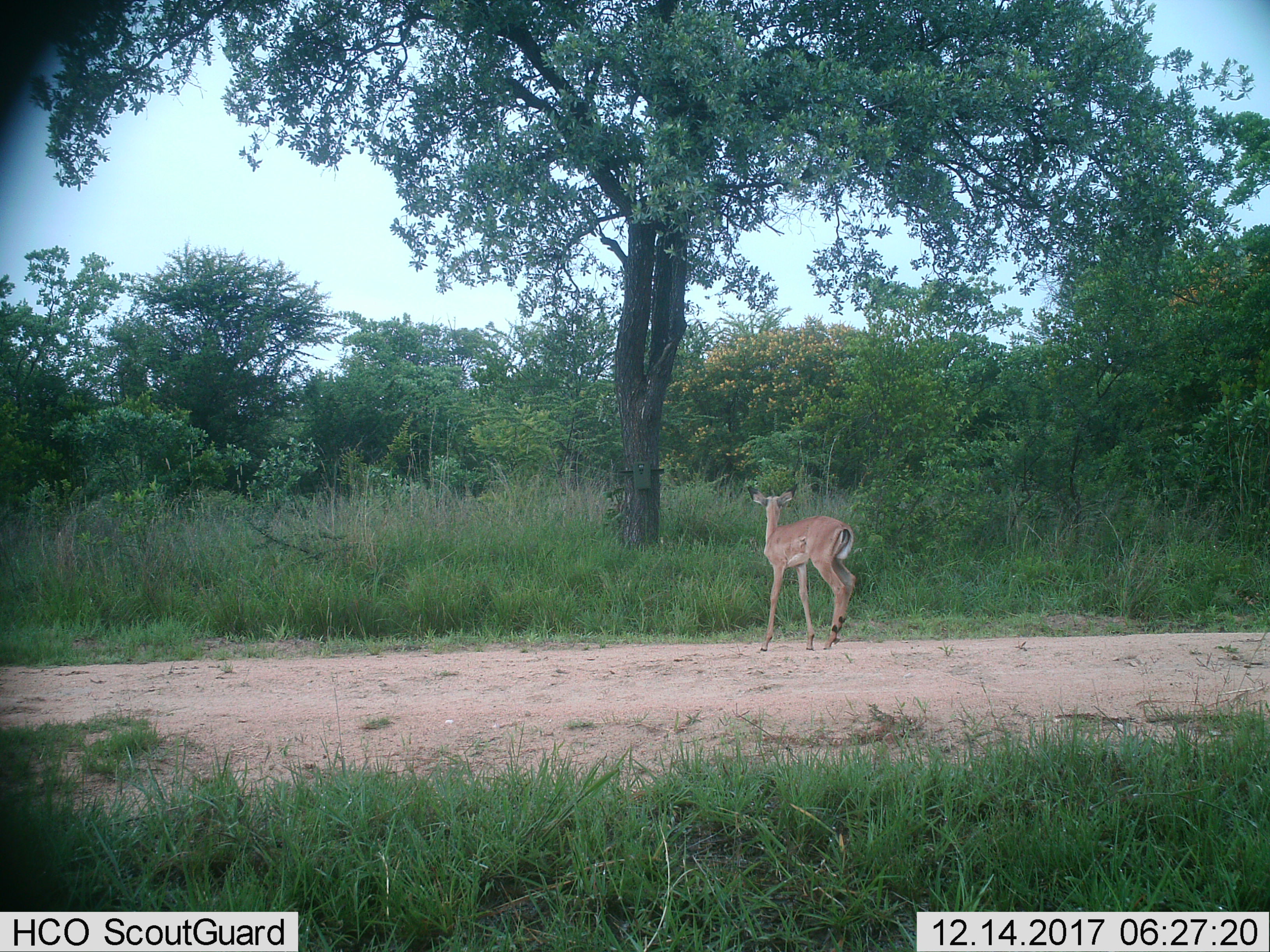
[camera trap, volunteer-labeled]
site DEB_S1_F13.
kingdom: Animalia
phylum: Chordata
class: Mammalia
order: Artiodactyla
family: Bovidae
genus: Aepyceros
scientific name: Aepyceros melampus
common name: impala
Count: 1.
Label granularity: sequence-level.